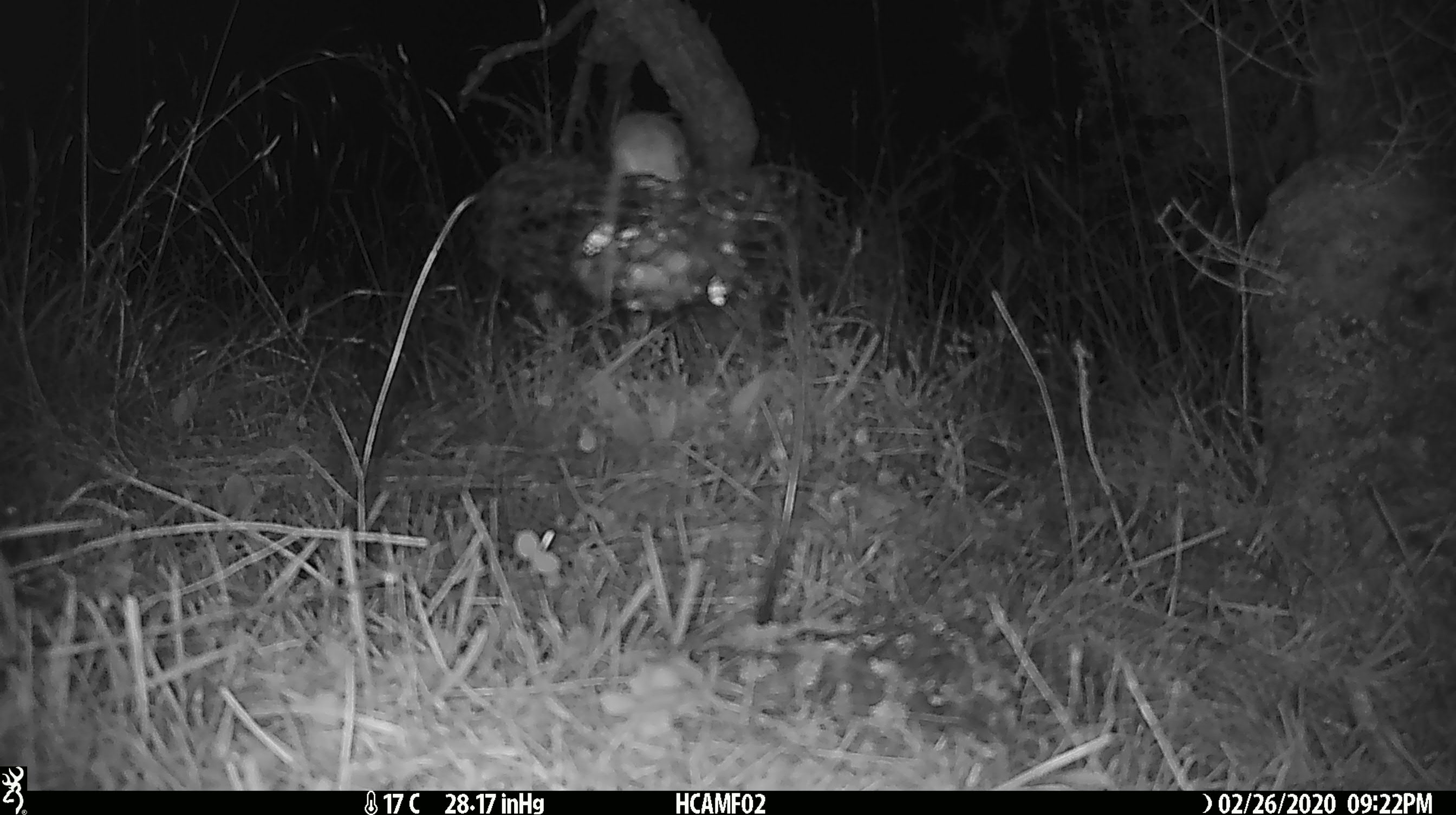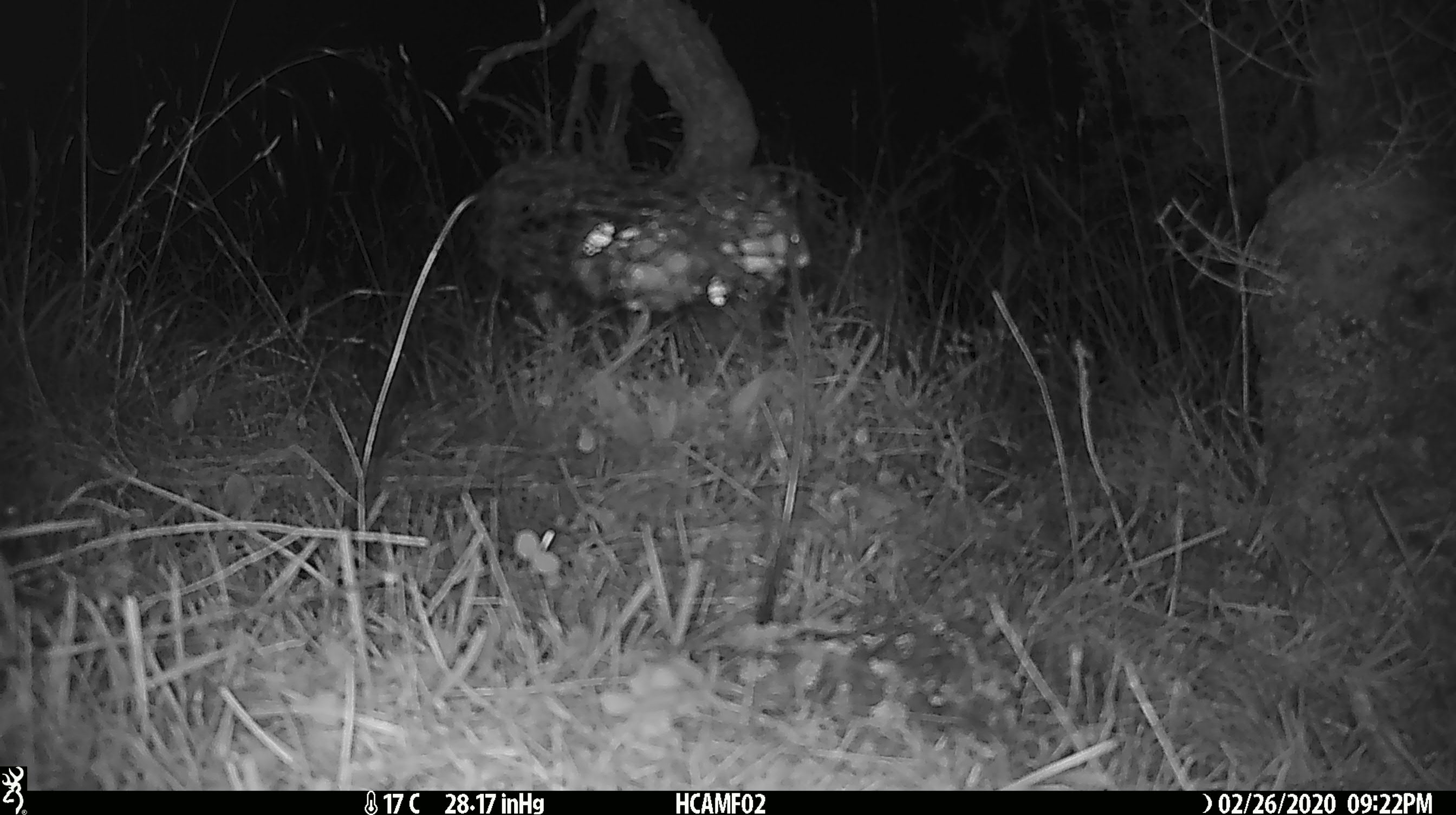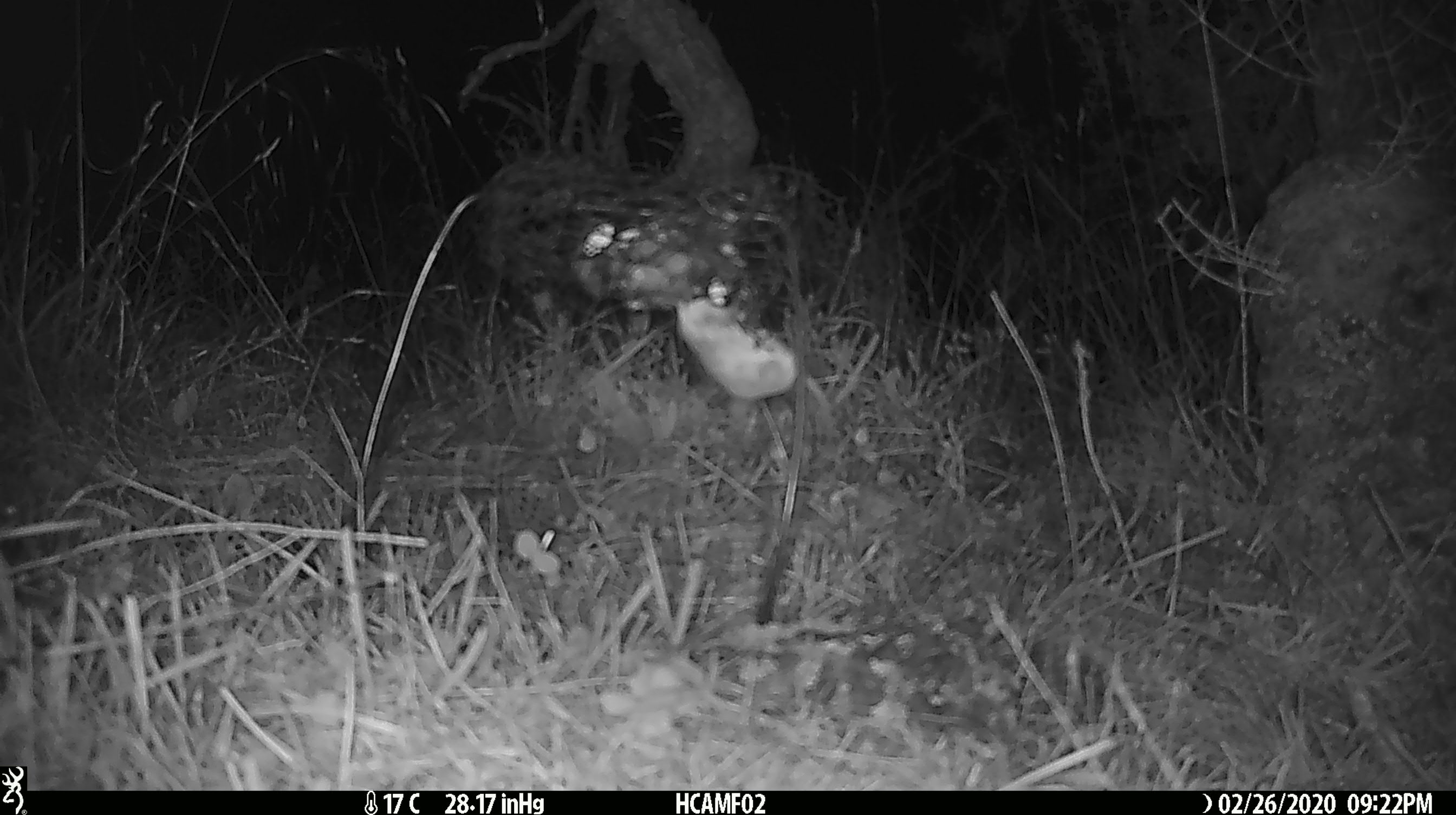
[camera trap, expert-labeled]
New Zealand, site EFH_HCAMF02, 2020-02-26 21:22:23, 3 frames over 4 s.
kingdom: Animalia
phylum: Chordata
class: Mammalia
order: Rodentia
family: Muridae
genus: Mus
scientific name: Mus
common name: mouse